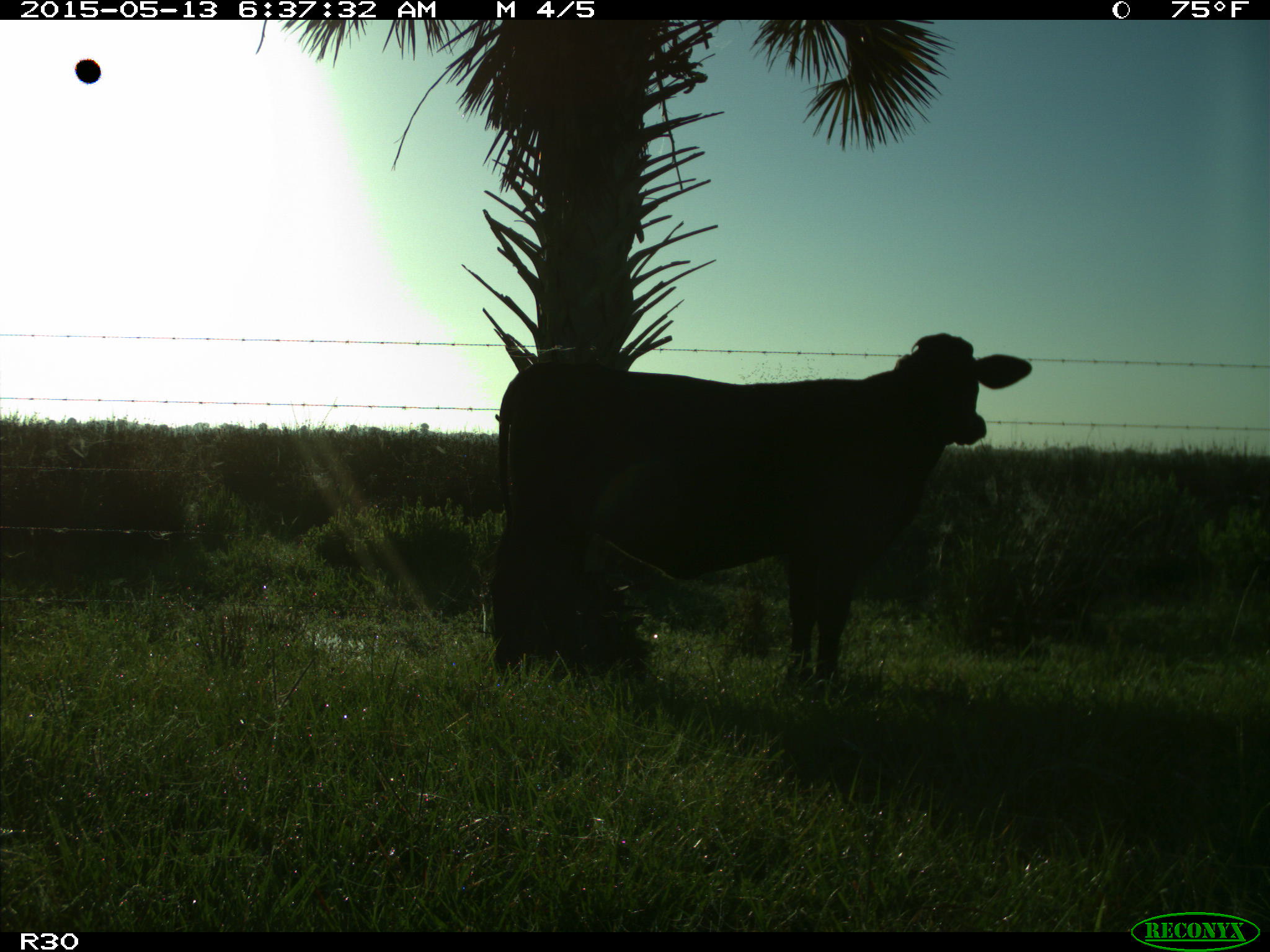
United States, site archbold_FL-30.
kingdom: Animalia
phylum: Chordata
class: Mammalia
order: Artiodactyla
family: Bovidae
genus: Bos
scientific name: Bos taurus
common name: domestic cow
Bos taurus (domestic cow).